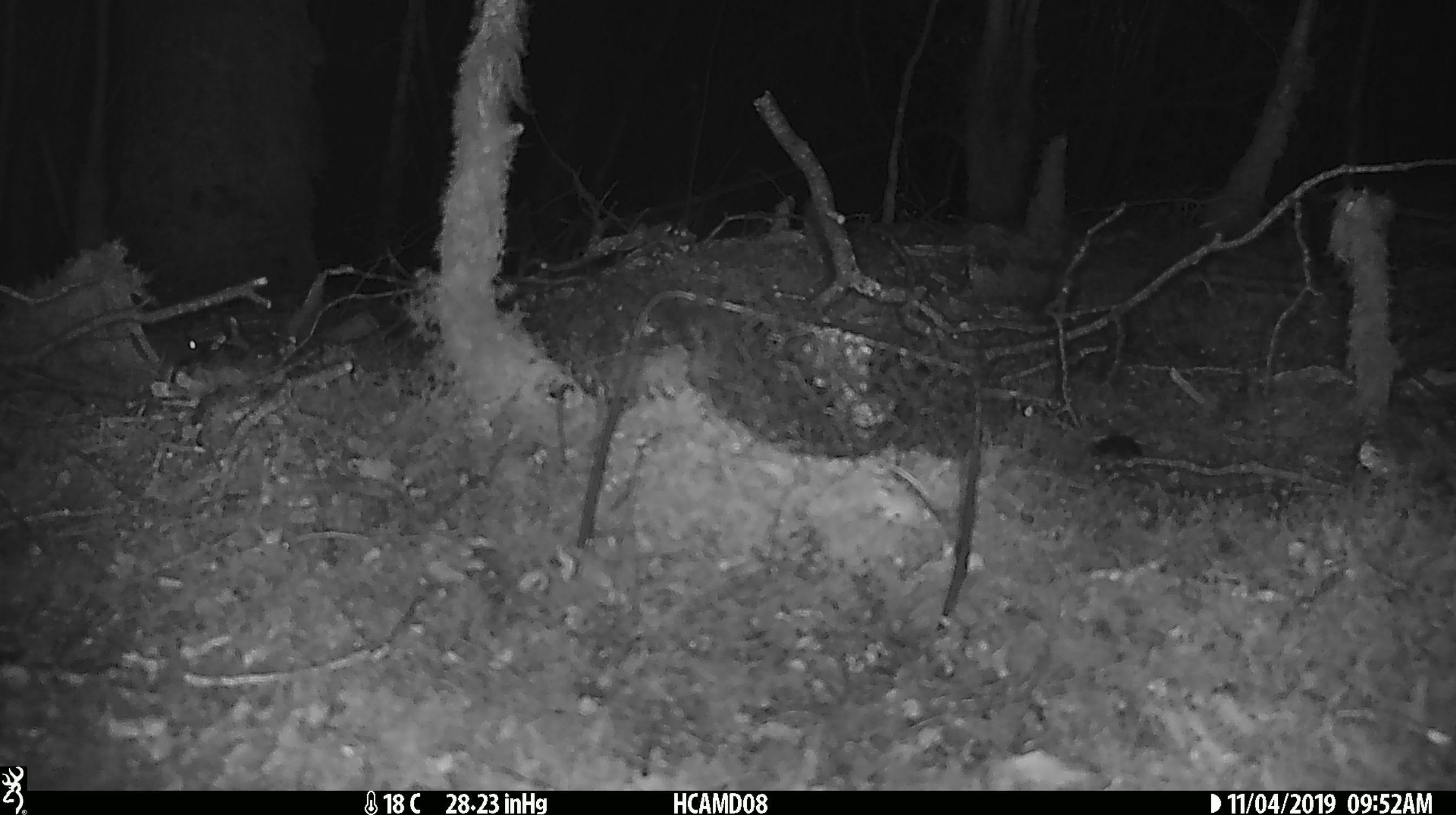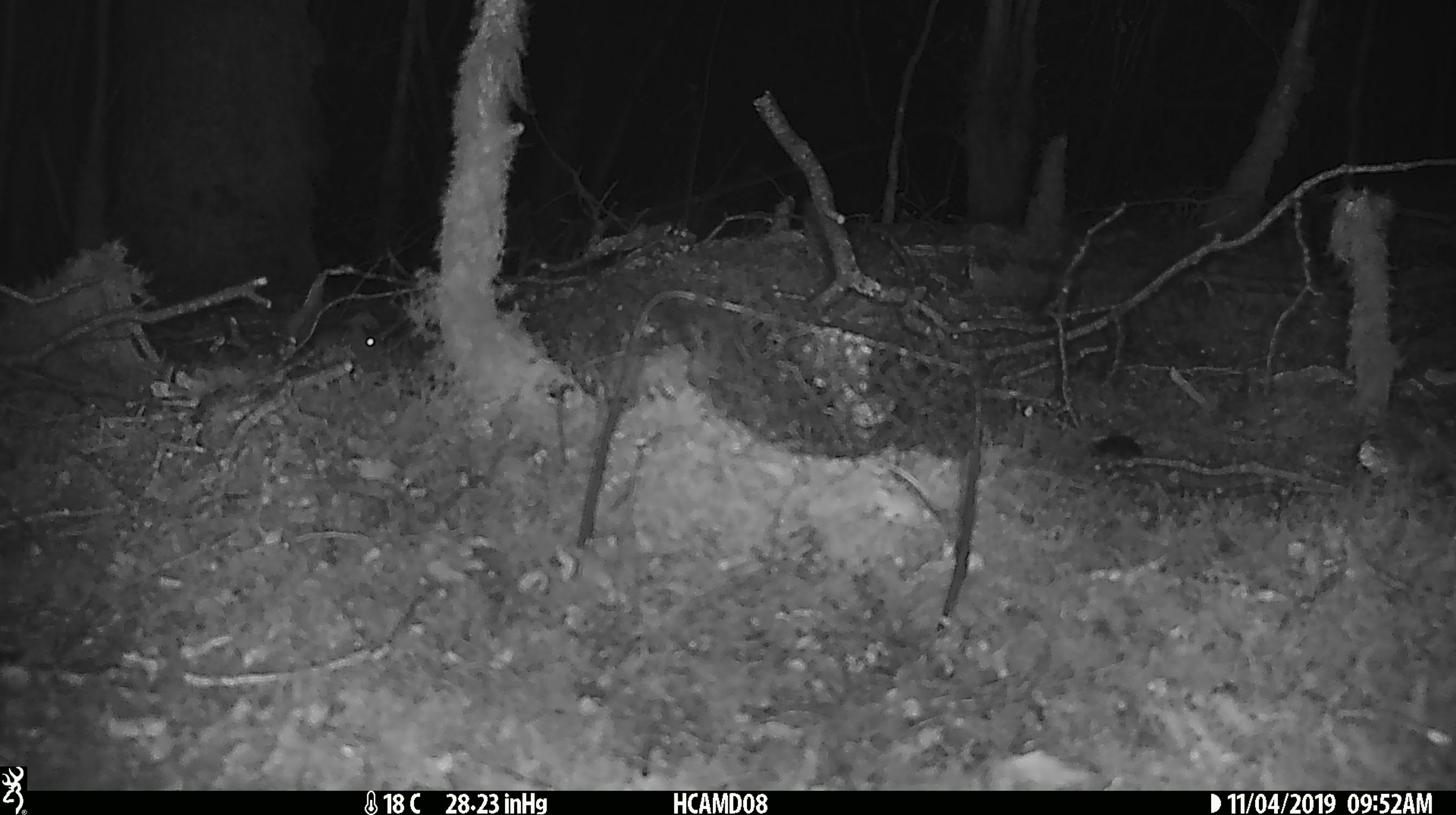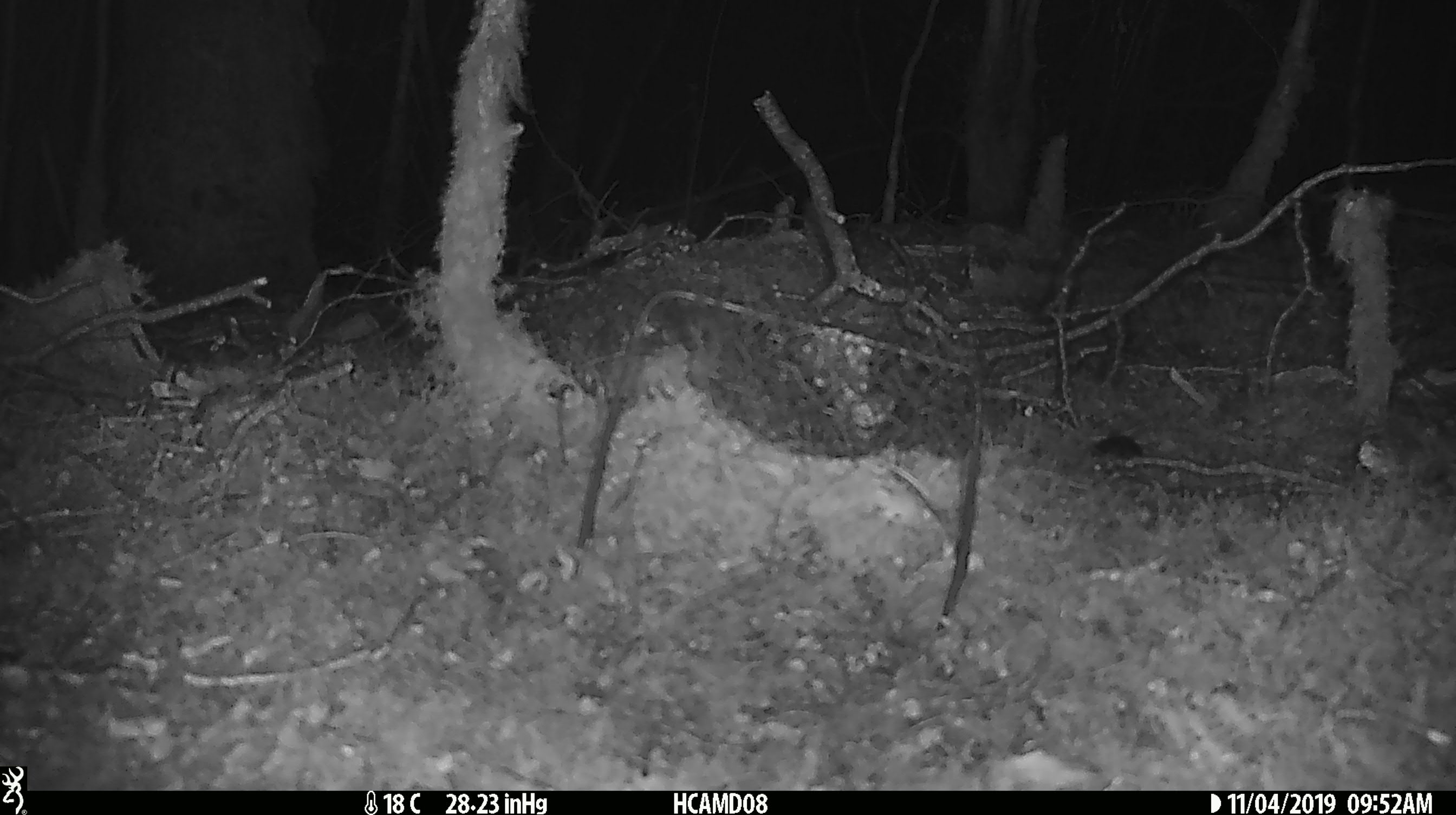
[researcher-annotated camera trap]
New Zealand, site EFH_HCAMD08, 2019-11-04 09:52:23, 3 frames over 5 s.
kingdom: Animalia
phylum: Chordata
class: Mammalia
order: Rodentia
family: Muridae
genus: Mus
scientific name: Mus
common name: mouse